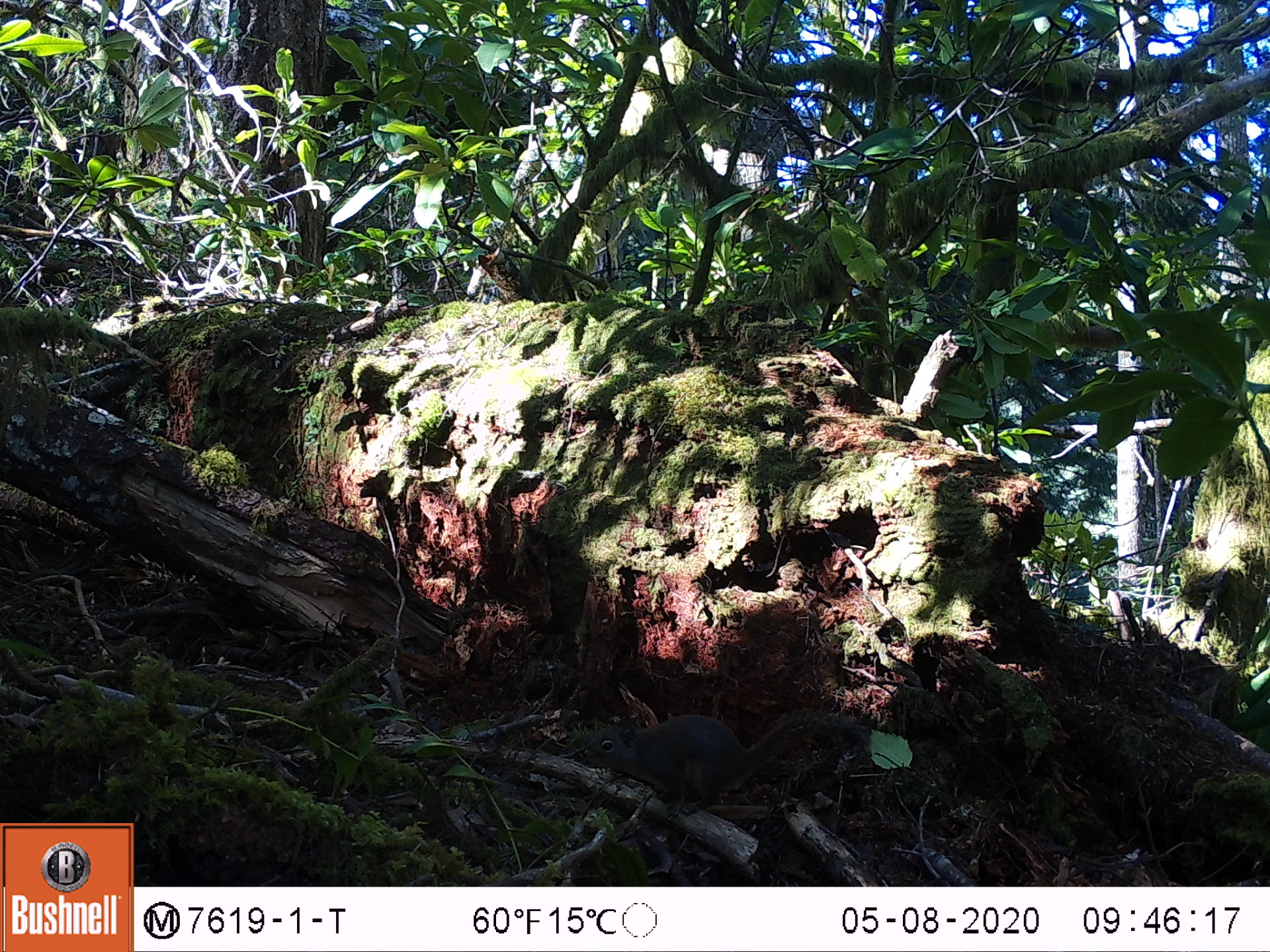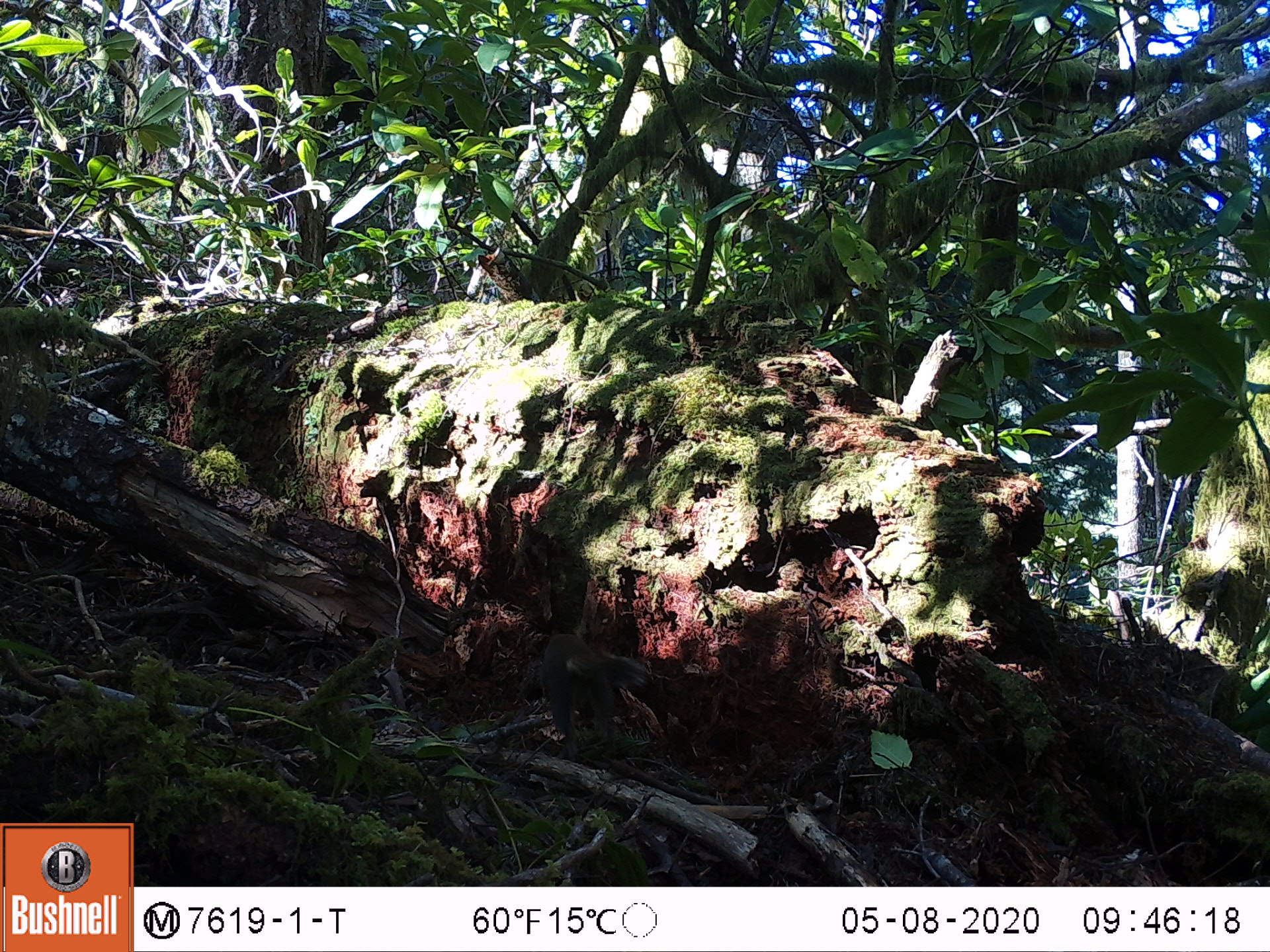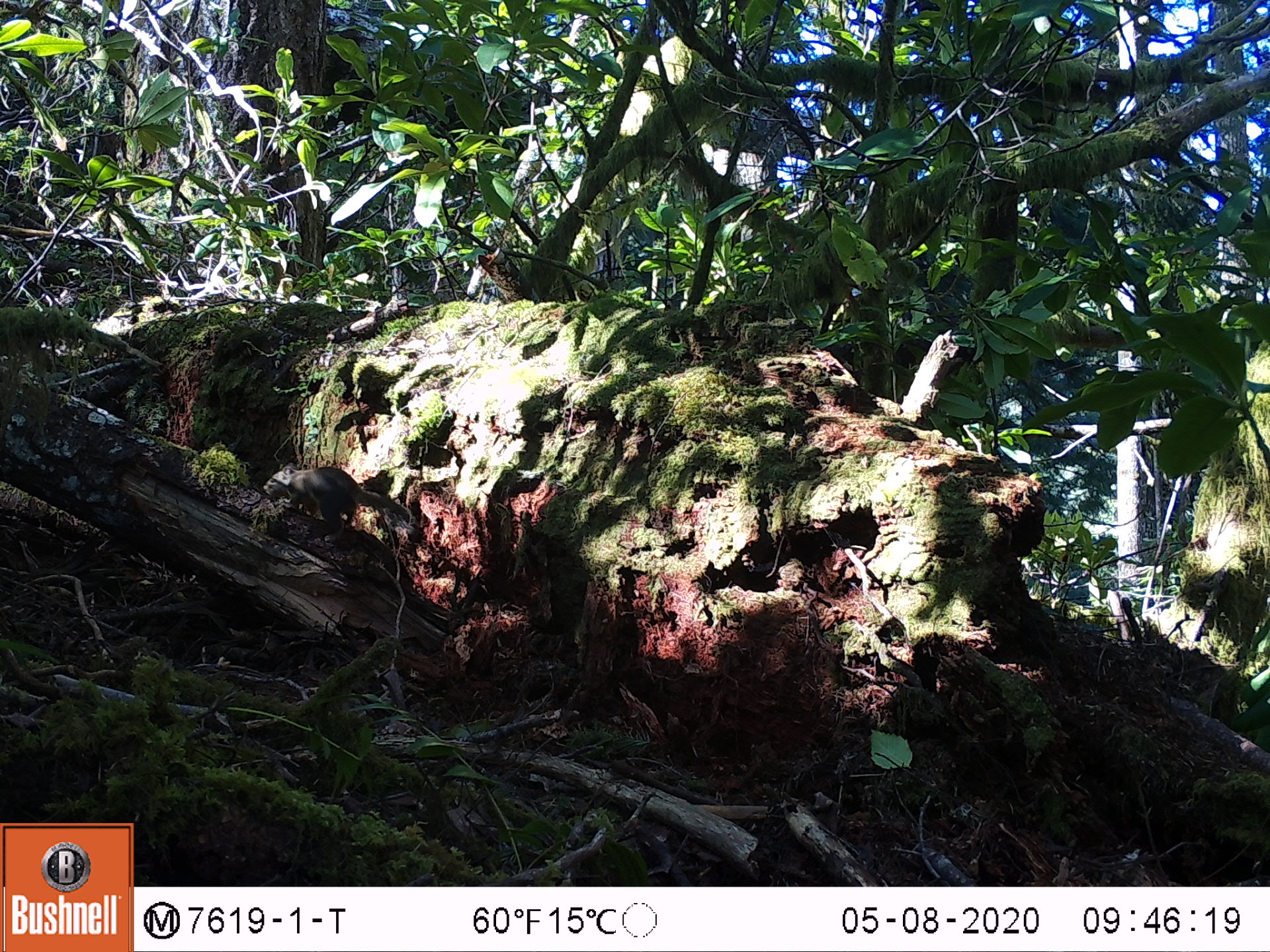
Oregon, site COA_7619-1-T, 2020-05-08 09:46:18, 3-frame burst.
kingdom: Animalia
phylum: Chordata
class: Mammalia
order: Rodentia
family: Sciuridae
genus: Tamiasciurus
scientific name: Tamiasciurus douglasii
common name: douglas squirrel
Douglas squirrel (Tamiasciurus douglasii).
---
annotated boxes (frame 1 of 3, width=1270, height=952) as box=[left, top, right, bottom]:
douglas squirrel: box=[584, 705, 861, 814]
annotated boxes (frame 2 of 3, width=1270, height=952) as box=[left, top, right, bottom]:
douglas squirrel: box=[527, 631, 638, 752]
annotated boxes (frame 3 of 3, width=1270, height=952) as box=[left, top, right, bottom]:
douglas squirrel: box=[254, 462, 421, 537]